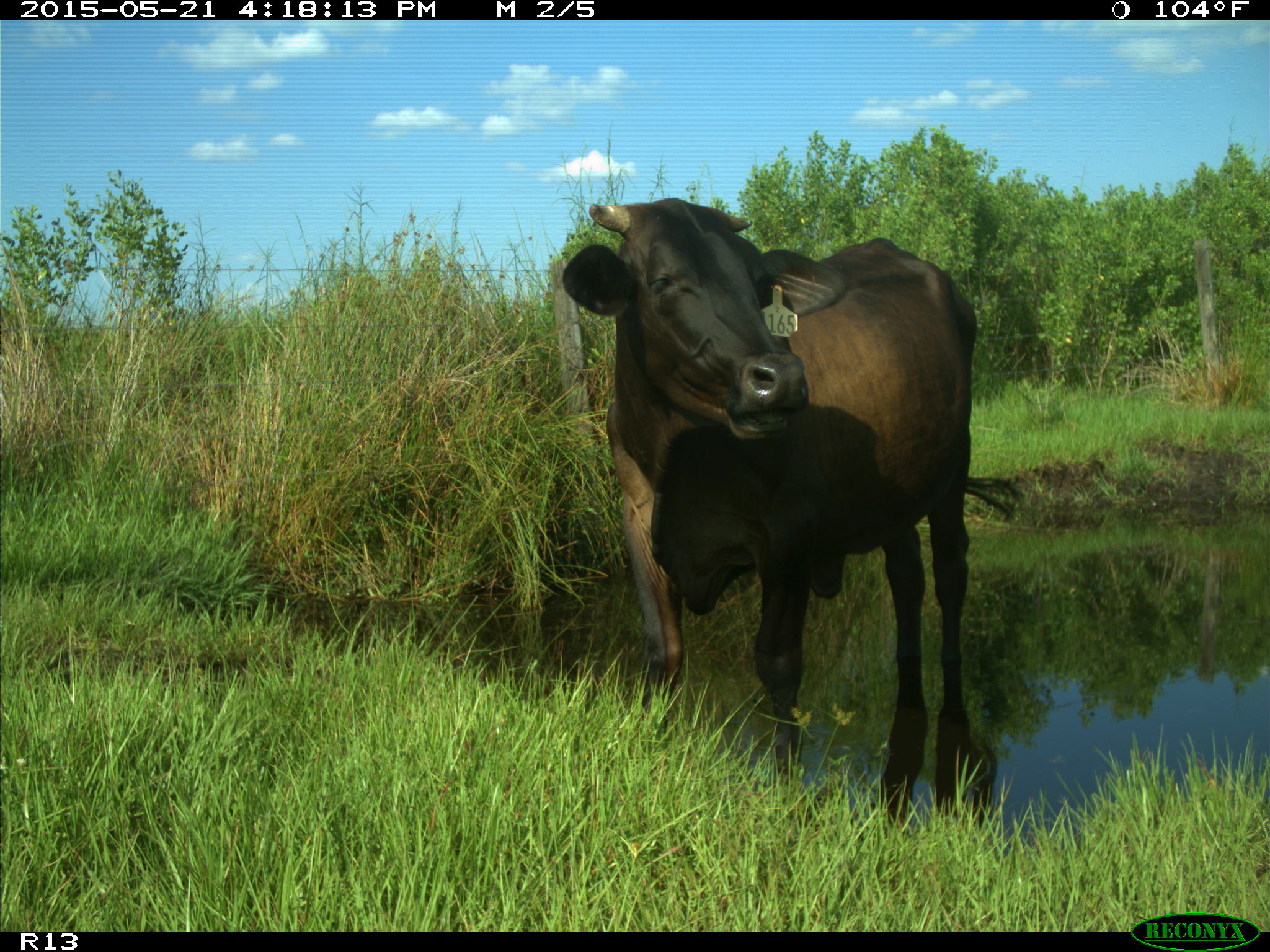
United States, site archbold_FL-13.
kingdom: Animalia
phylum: Chordata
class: Mammalia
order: Artiodactyla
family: Bovidae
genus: Bos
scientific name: Bos taurus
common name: domestic cow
Bos taurus (domestic cow).